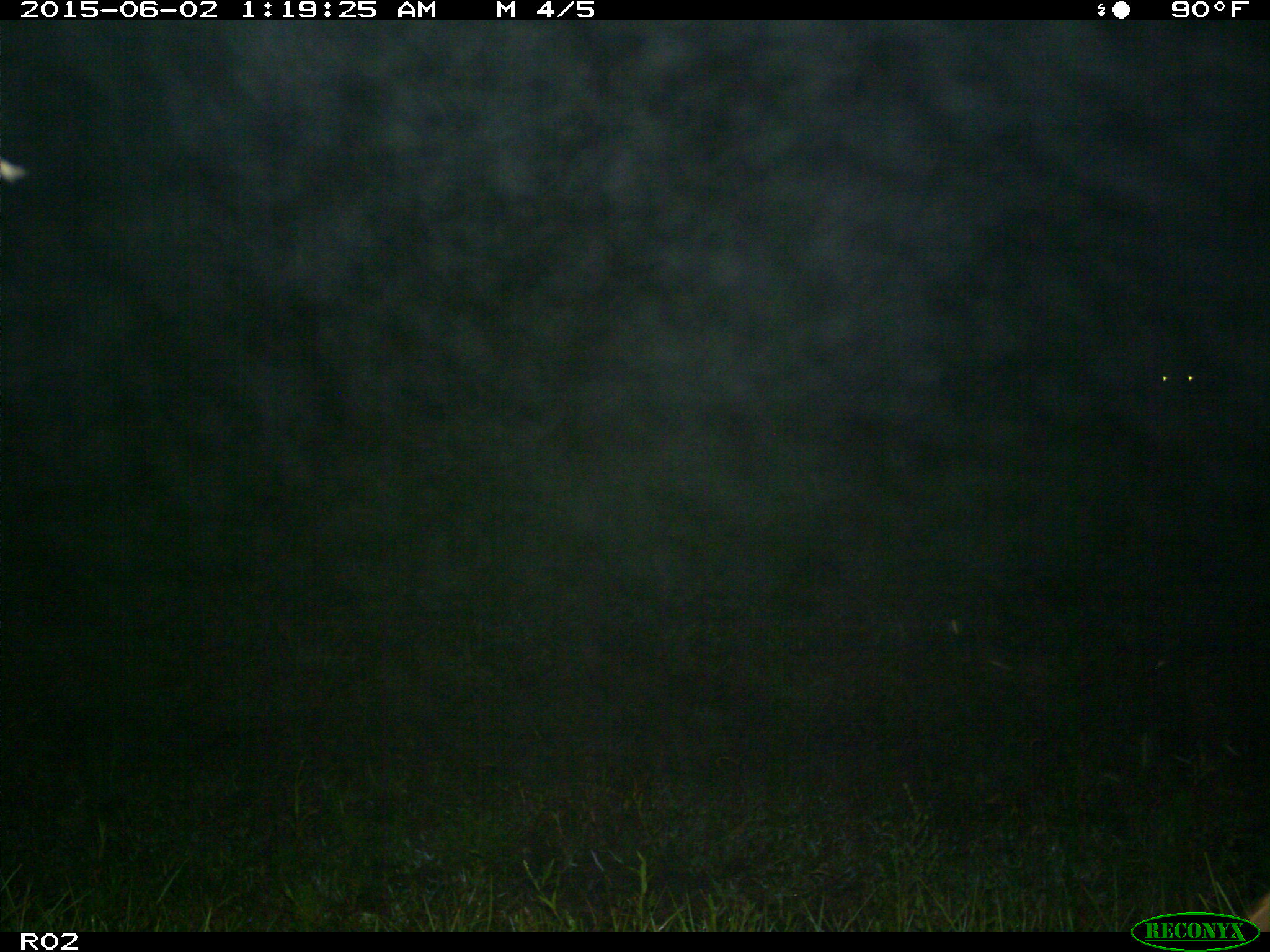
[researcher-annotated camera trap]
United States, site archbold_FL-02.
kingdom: Animalia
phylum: Chordata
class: Mammalia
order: Artiodactyla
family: Bovidae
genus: Bos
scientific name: Bos taurus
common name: domestic cow